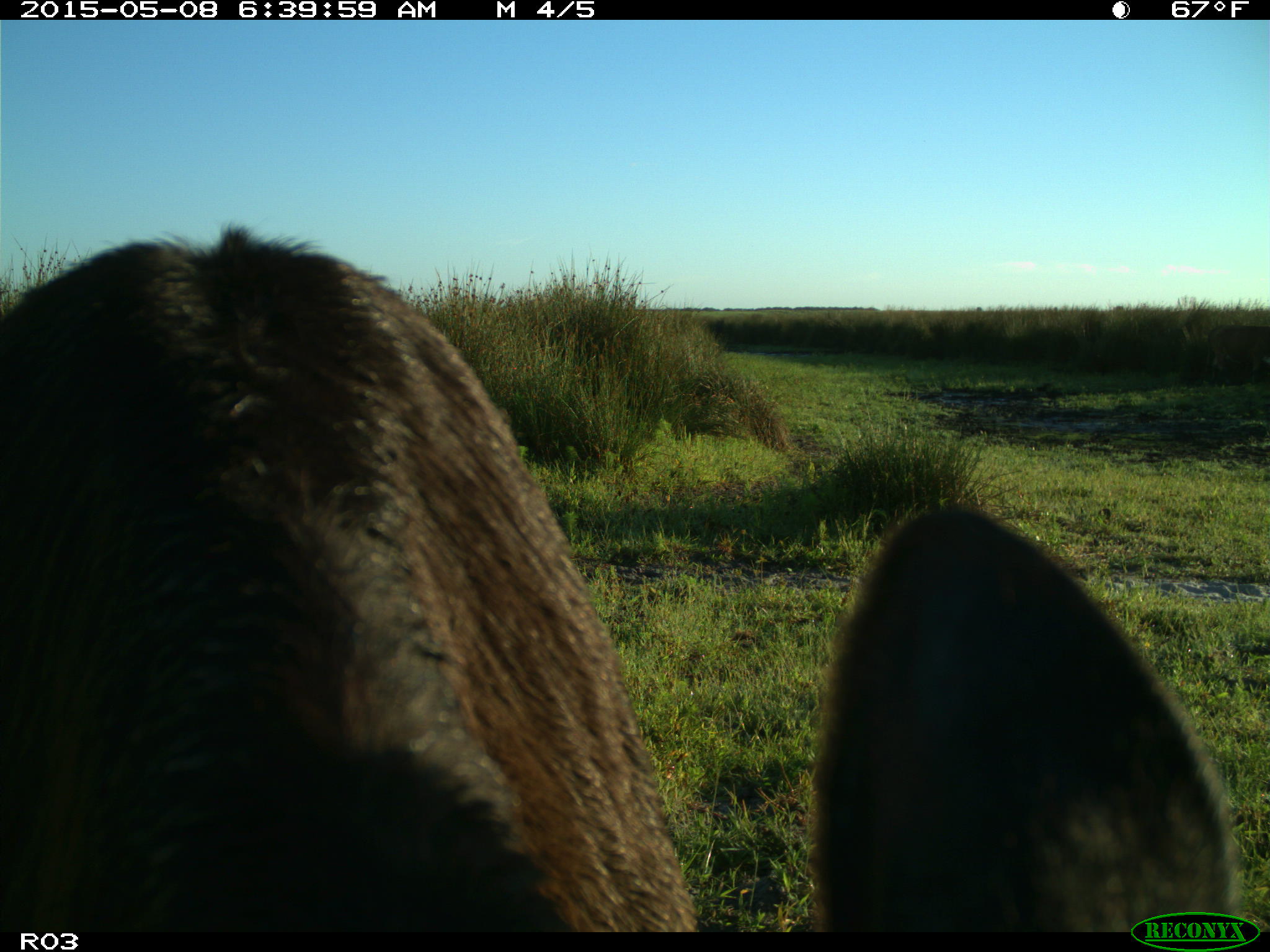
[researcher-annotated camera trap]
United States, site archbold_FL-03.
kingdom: Animalia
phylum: Chordata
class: Mammalia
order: Artiodactyla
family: Bovidae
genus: Bos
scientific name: Bos taurus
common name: domestic cow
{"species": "Bos taurus (domestic cow)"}